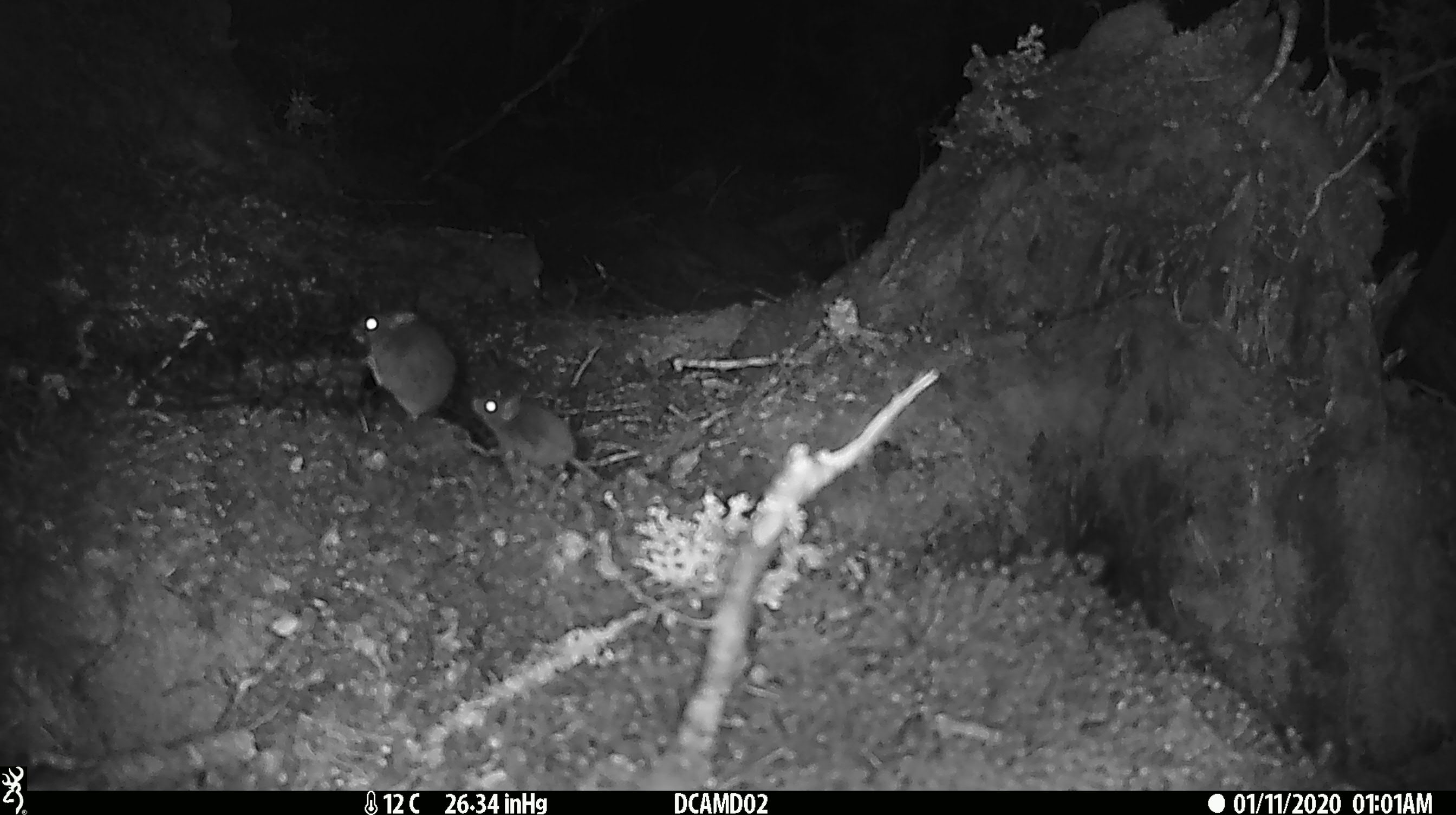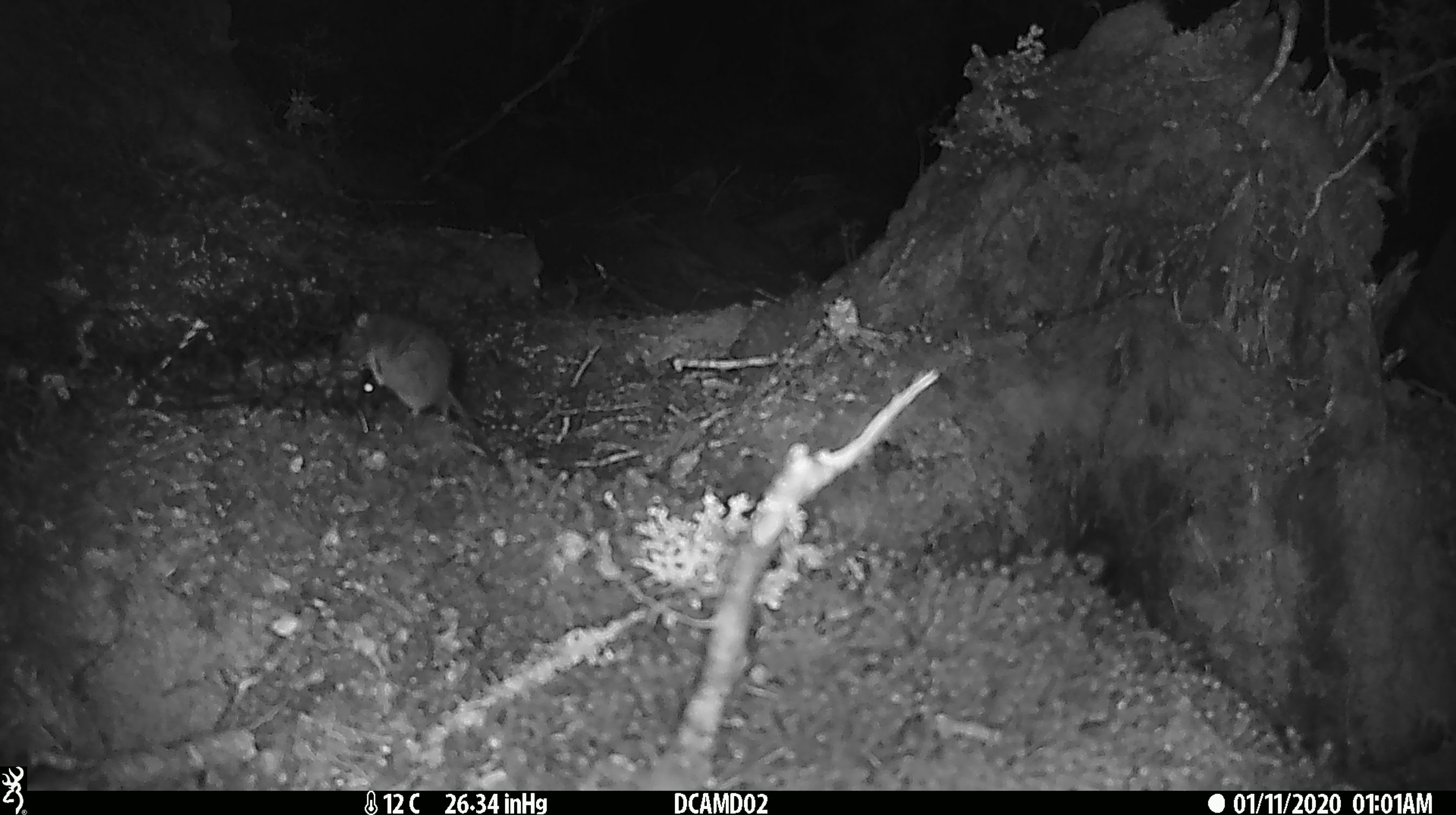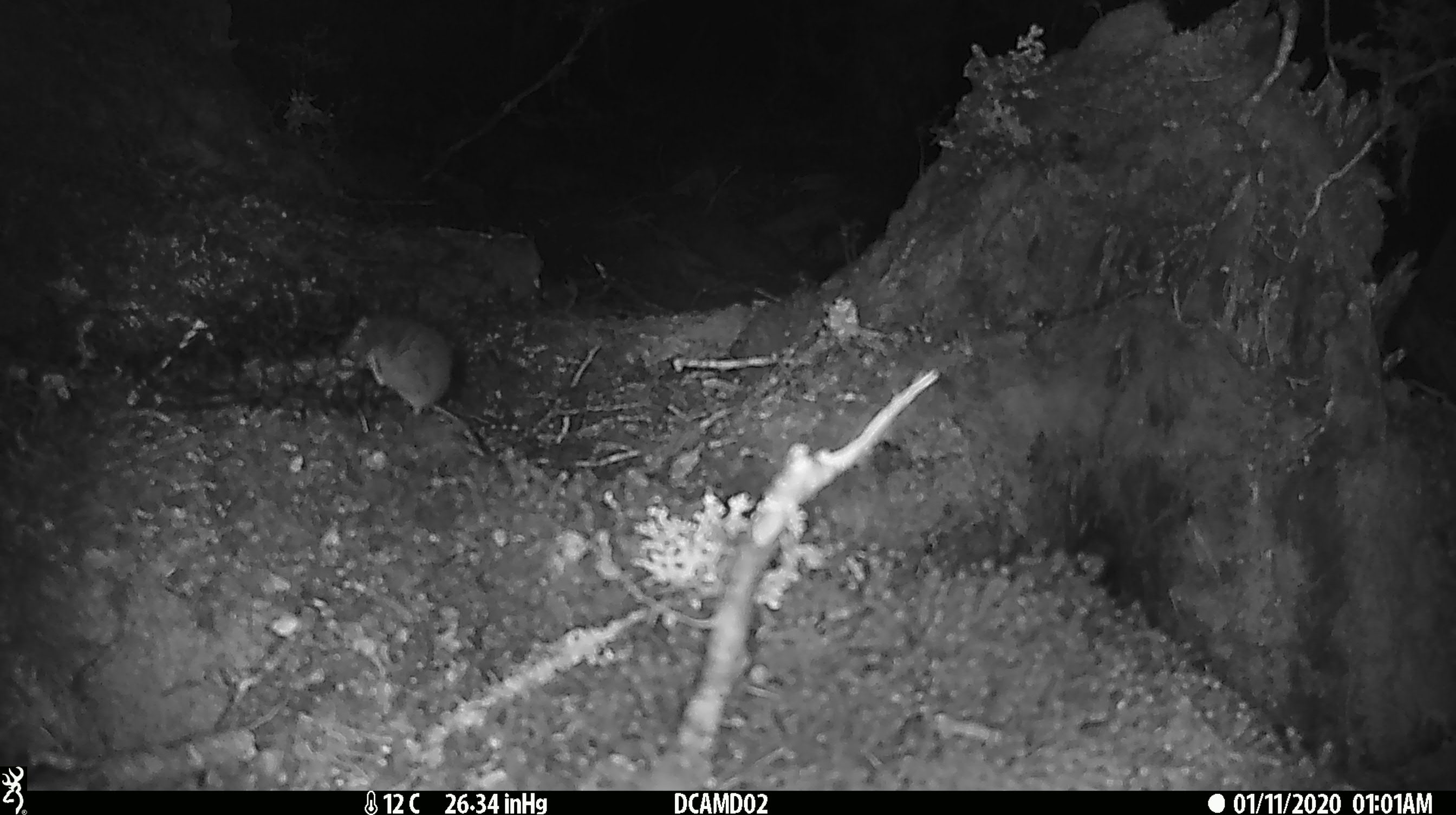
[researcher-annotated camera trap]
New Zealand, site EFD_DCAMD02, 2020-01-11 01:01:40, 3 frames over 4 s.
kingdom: Animalia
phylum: Chordata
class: Mammalia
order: Rodentia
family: Muridae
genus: Mus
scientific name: Mus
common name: mouse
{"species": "mouse (Mus)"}